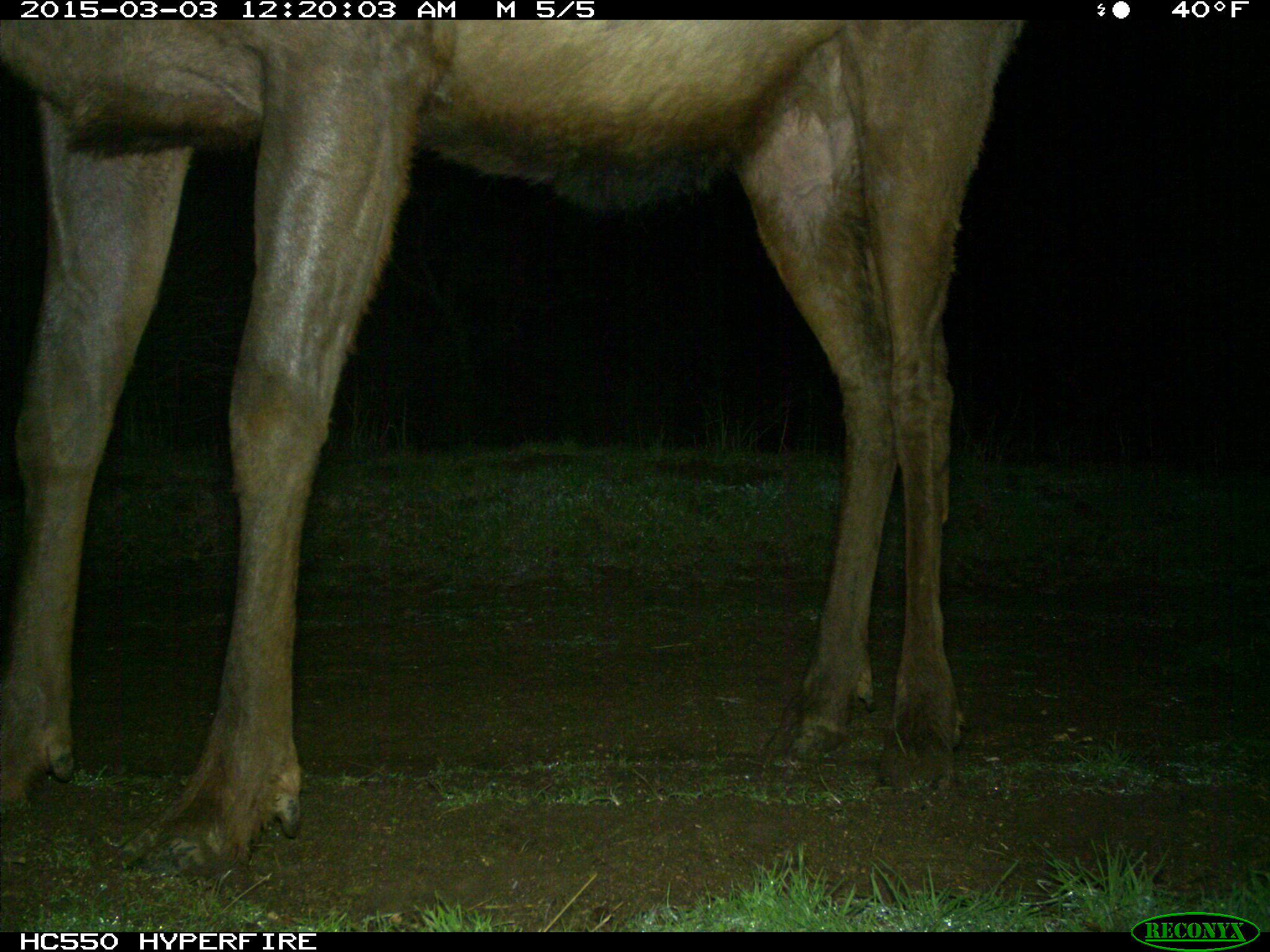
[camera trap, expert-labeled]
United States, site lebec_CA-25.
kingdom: Animalia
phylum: Chordata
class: Mammalia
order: Artiodactyla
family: Cervidae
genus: Cervus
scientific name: Cervus canadensis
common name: elk